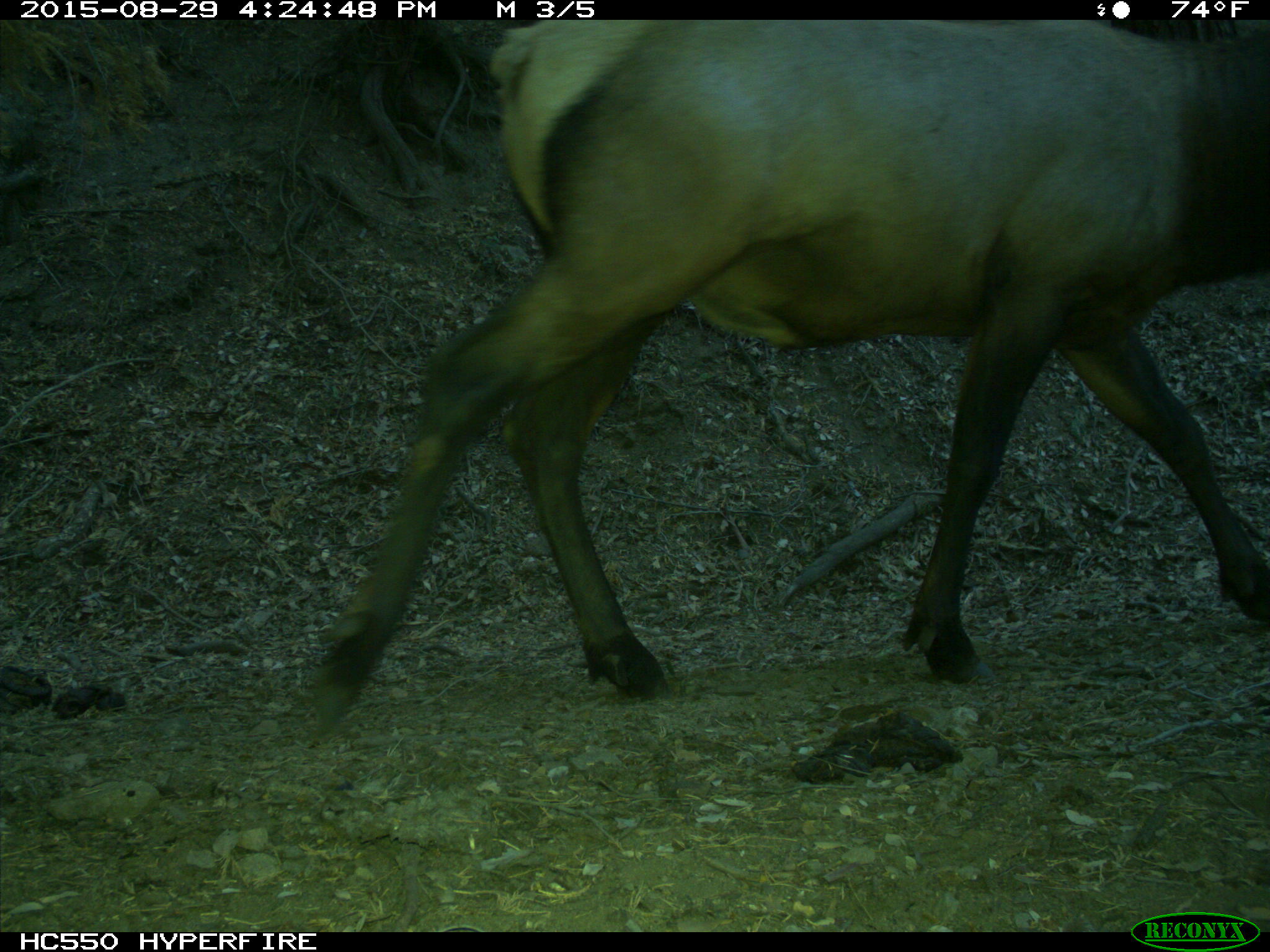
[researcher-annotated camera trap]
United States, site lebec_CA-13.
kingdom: Animalia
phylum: Chordata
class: Mammalia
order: Artiodactyla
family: Cervidae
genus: Cervus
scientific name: Cervus canadensis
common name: elk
Cervus canadensis (elk).